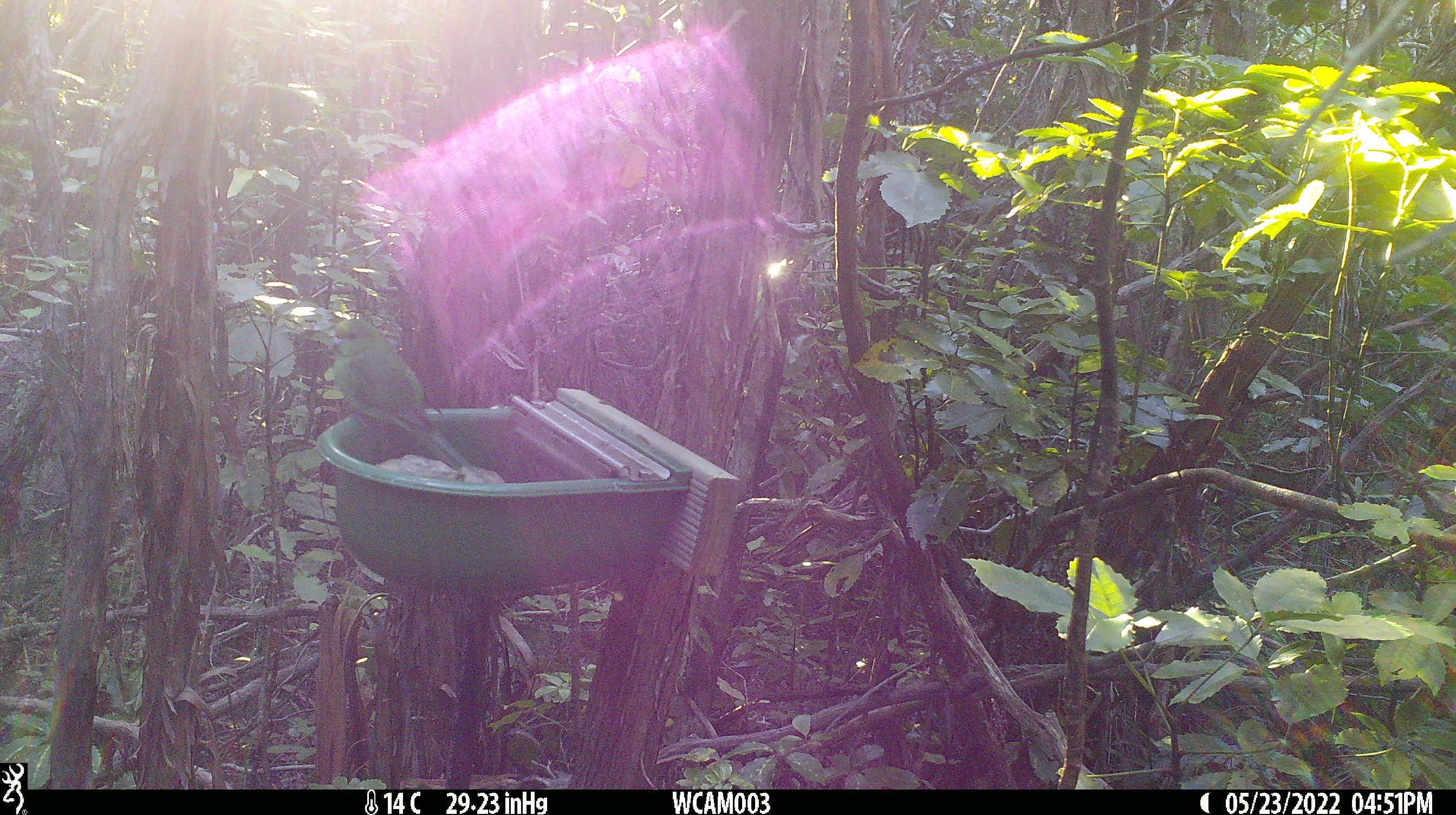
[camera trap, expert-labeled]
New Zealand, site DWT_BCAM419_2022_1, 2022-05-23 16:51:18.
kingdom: Animalia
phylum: Chordata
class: Aves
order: Psittaciformes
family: Psittaculidae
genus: Cyanoramphus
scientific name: Cyanoramphus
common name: parakeet